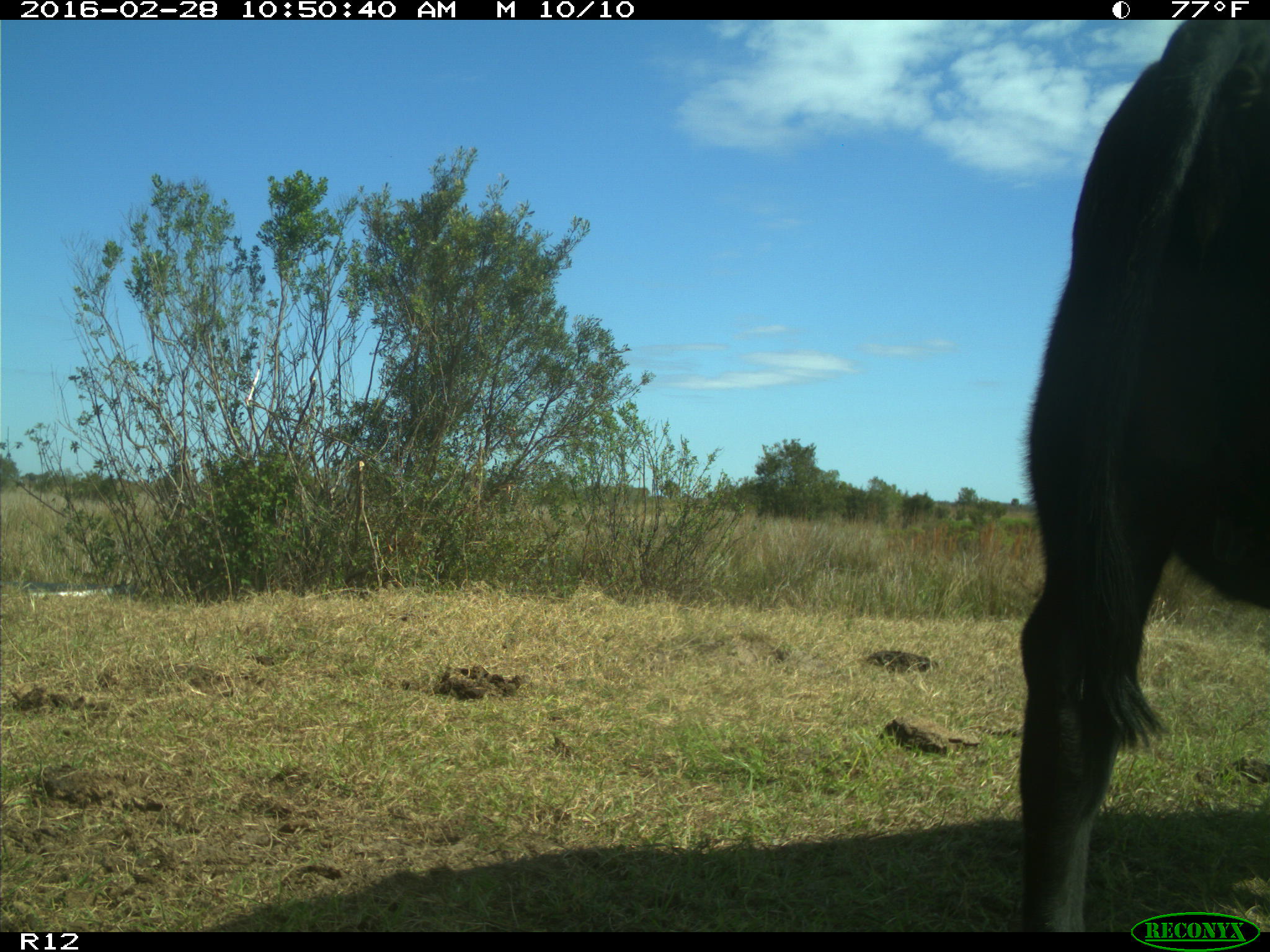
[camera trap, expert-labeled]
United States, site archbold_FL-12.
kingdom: Animalia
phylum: Chordata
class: Mammalia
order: Artiodactyla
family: Bovidae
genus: Bos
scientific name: Bos taurus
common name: domestic cow